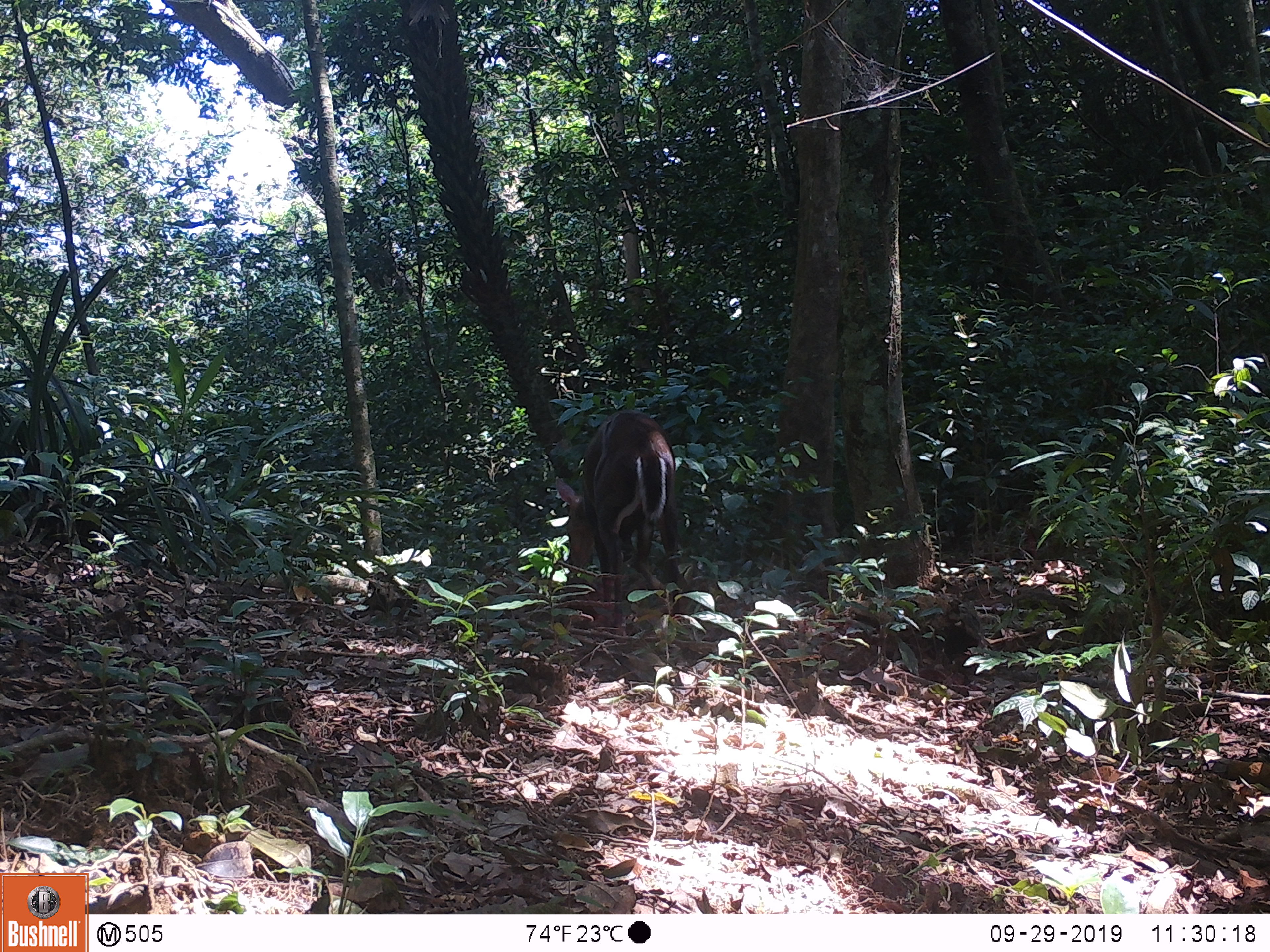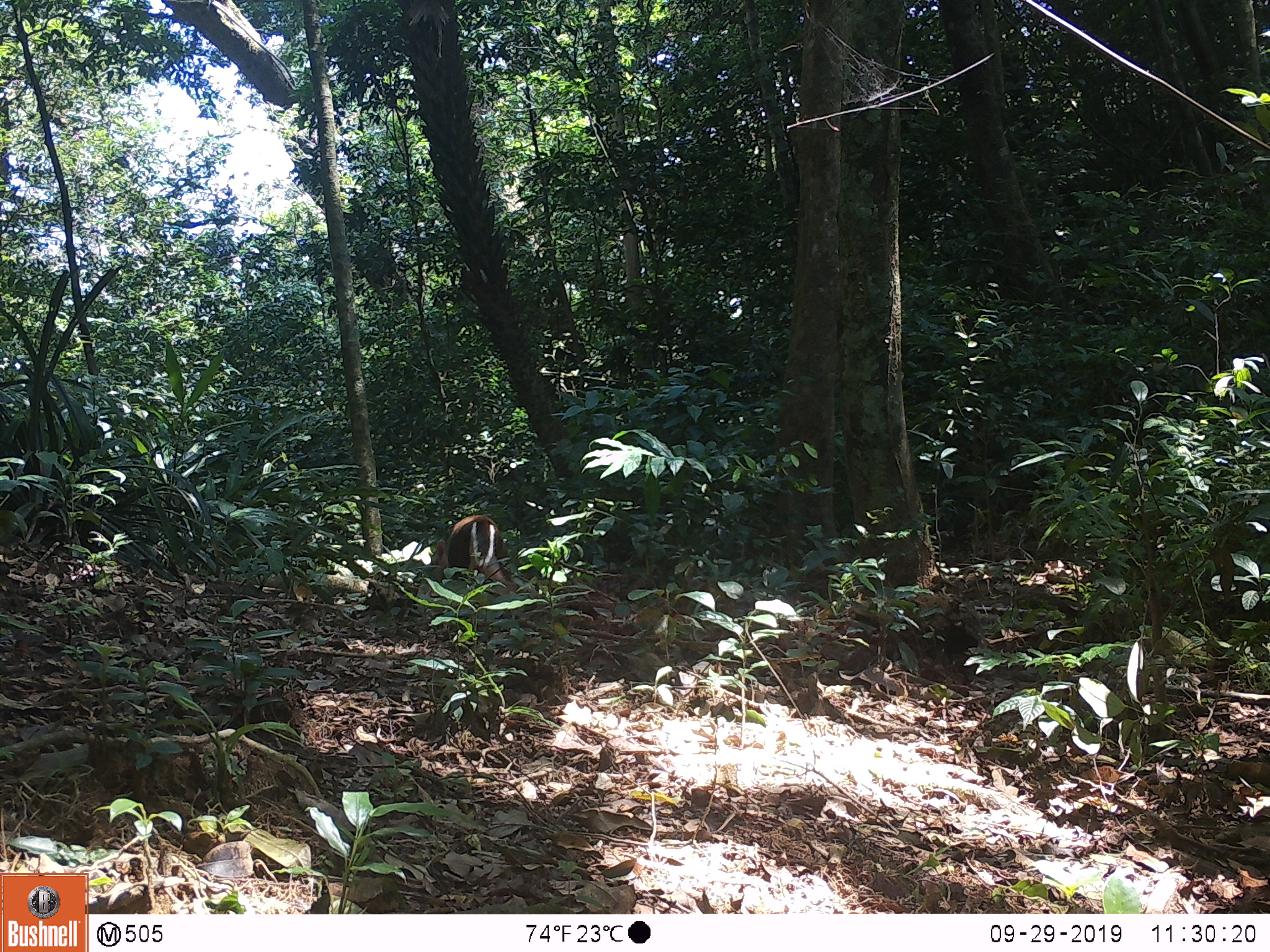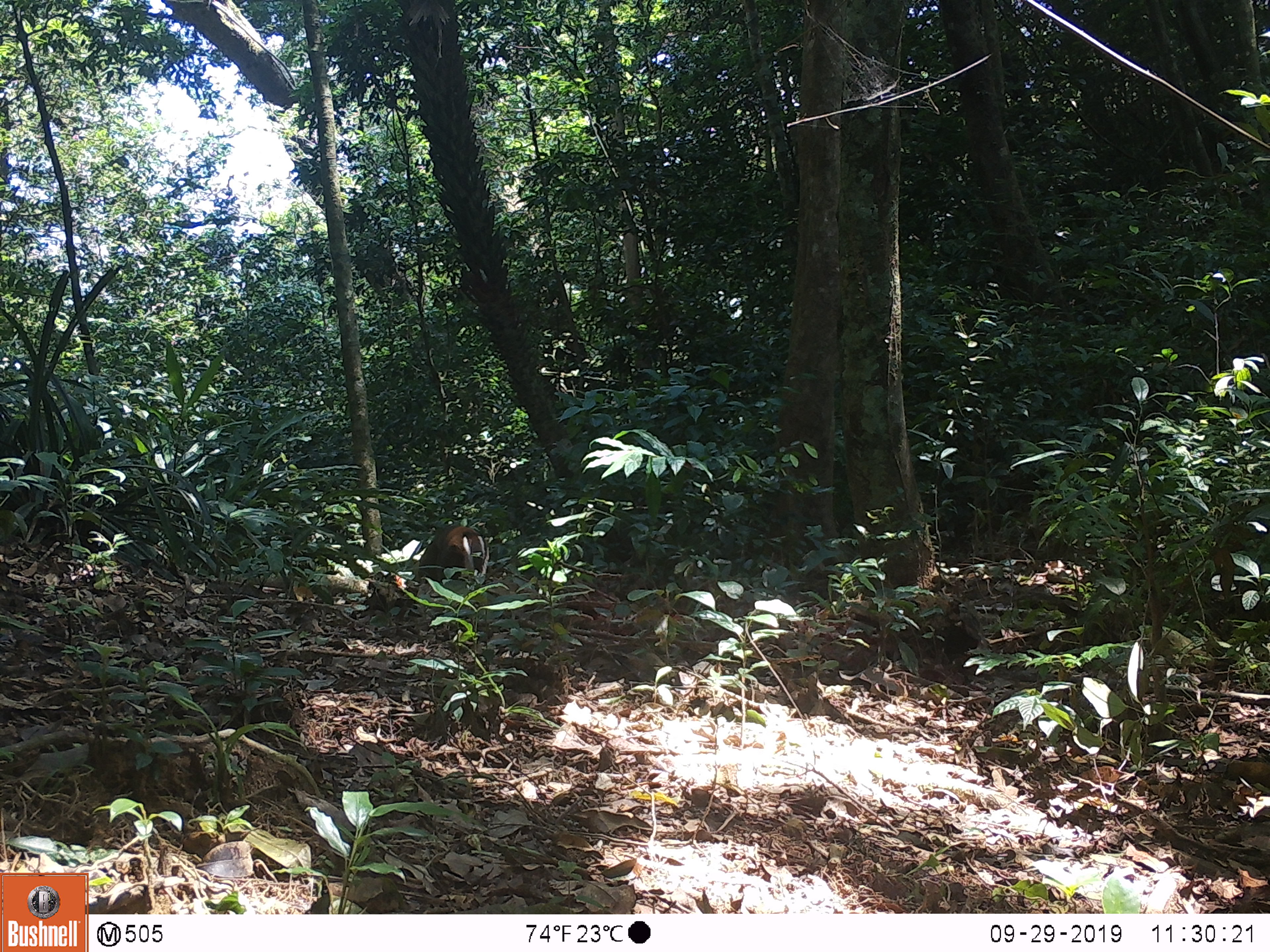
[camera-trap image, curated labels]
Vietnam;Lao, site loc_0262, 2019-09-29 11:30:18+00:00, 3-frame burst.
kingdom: Animalia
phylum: Chordata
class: Mammalia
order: Artiodactyla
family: Cervidae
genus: Muntiacus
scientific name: Muntiacus rooseveltorum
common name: roosevelt's muntjac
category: roosevelts muntjac group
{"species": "roosevelts muntjac group (roosevelt's muntjac) (Muntiacus rooseveltorum)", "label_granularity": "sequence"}